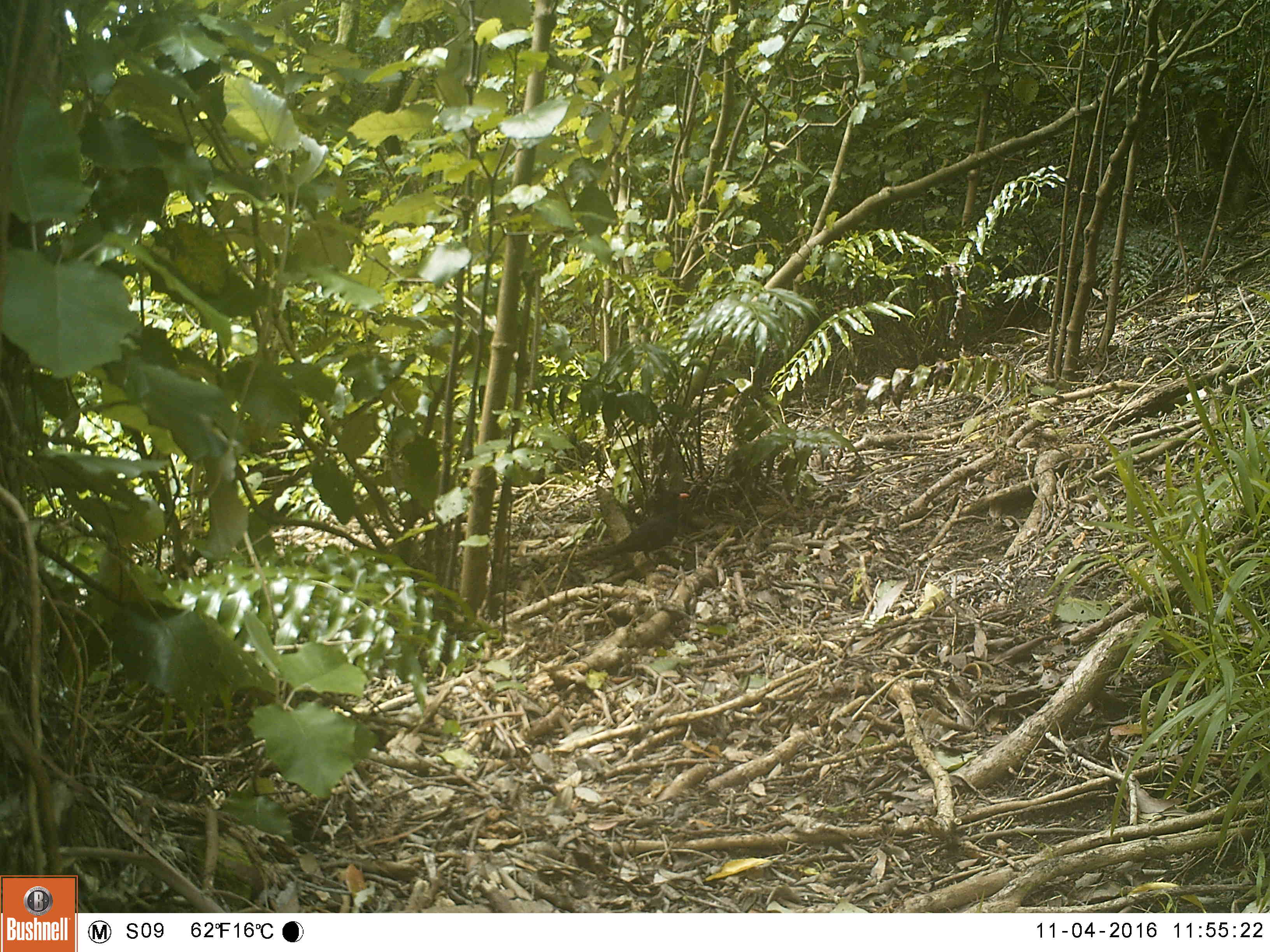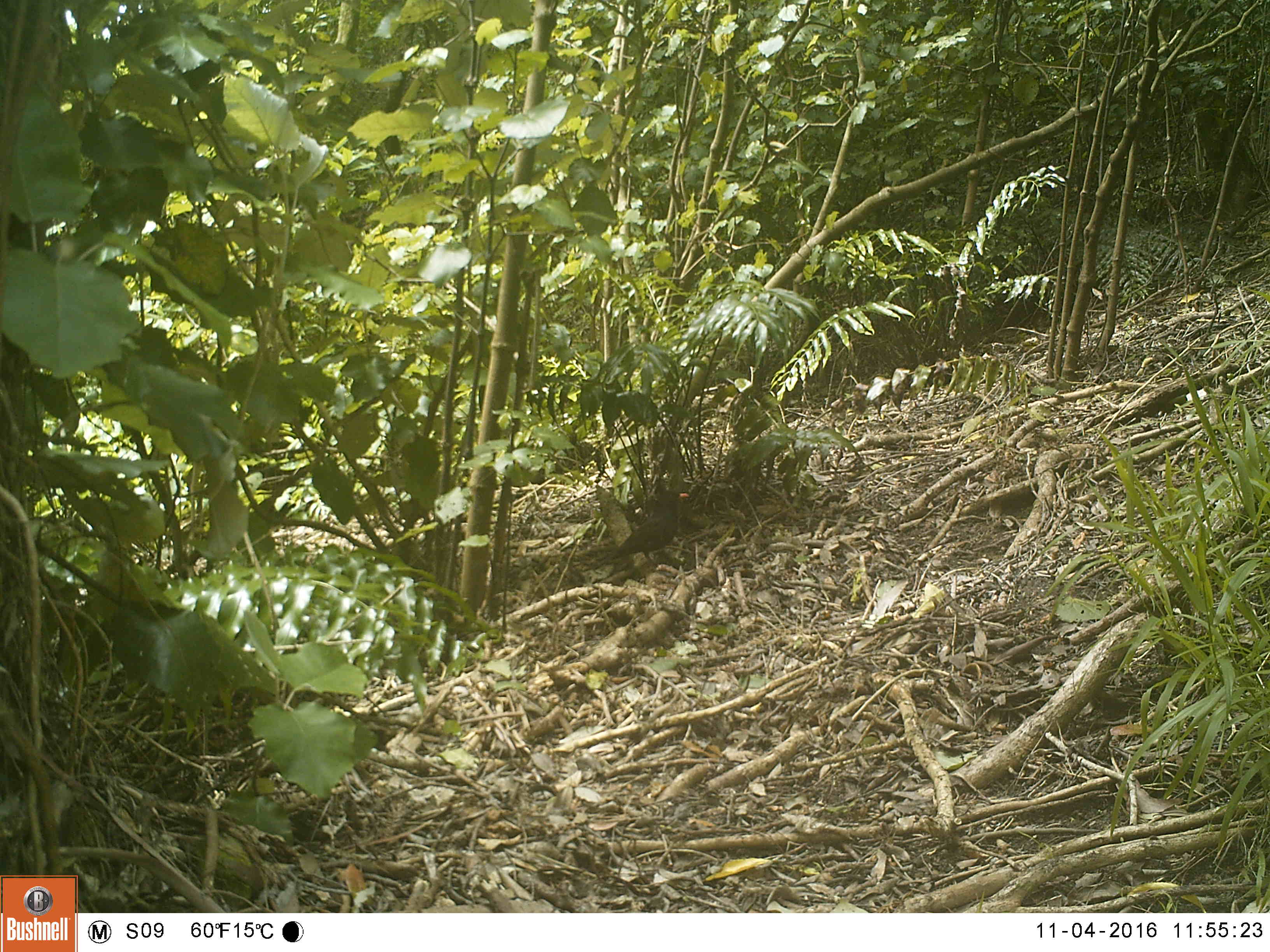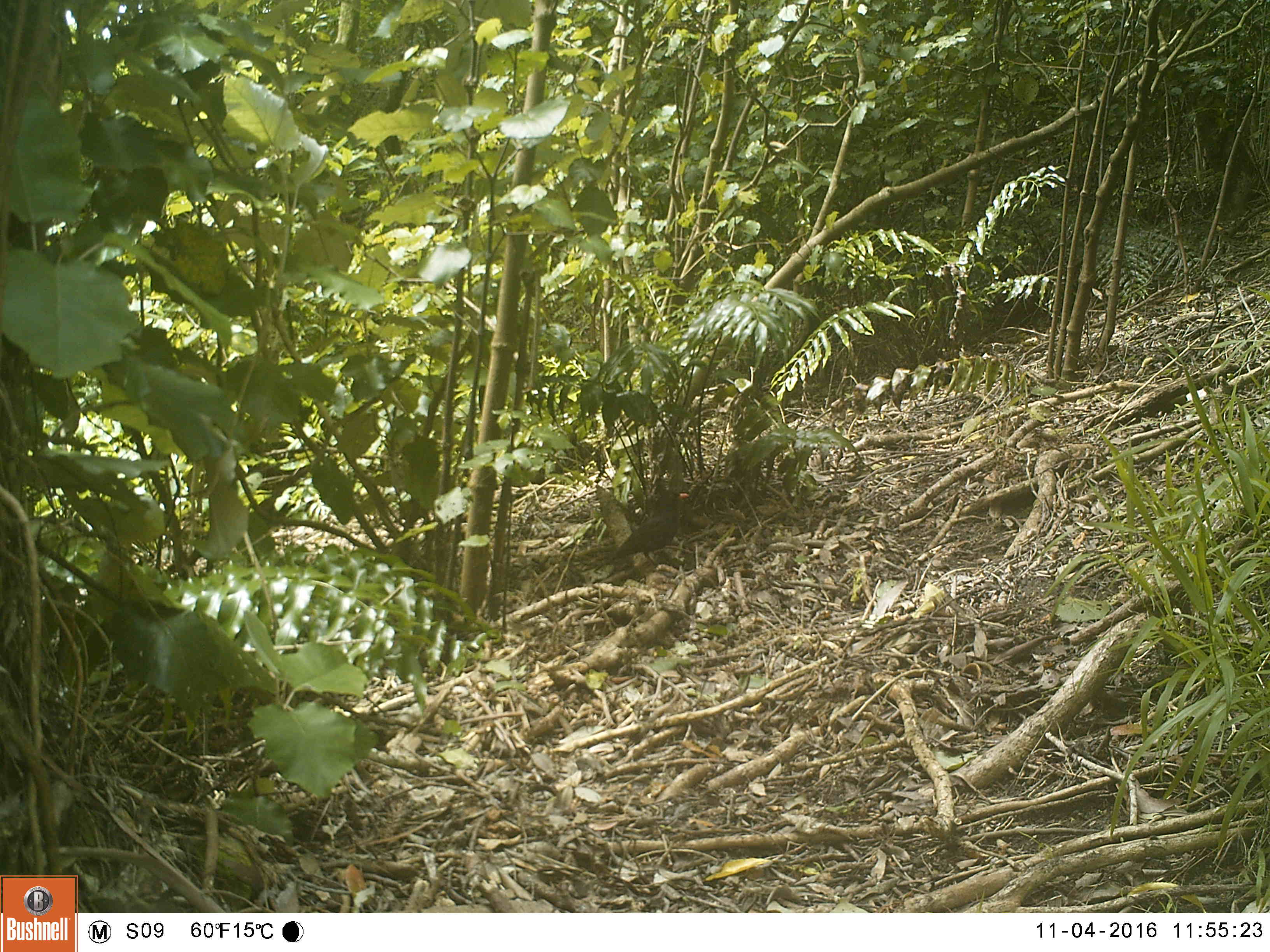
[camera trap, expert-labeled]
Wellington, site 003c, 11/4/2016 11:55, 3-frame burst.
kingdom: Animalia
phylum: Chordata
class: Aves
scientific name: Aves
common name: bird